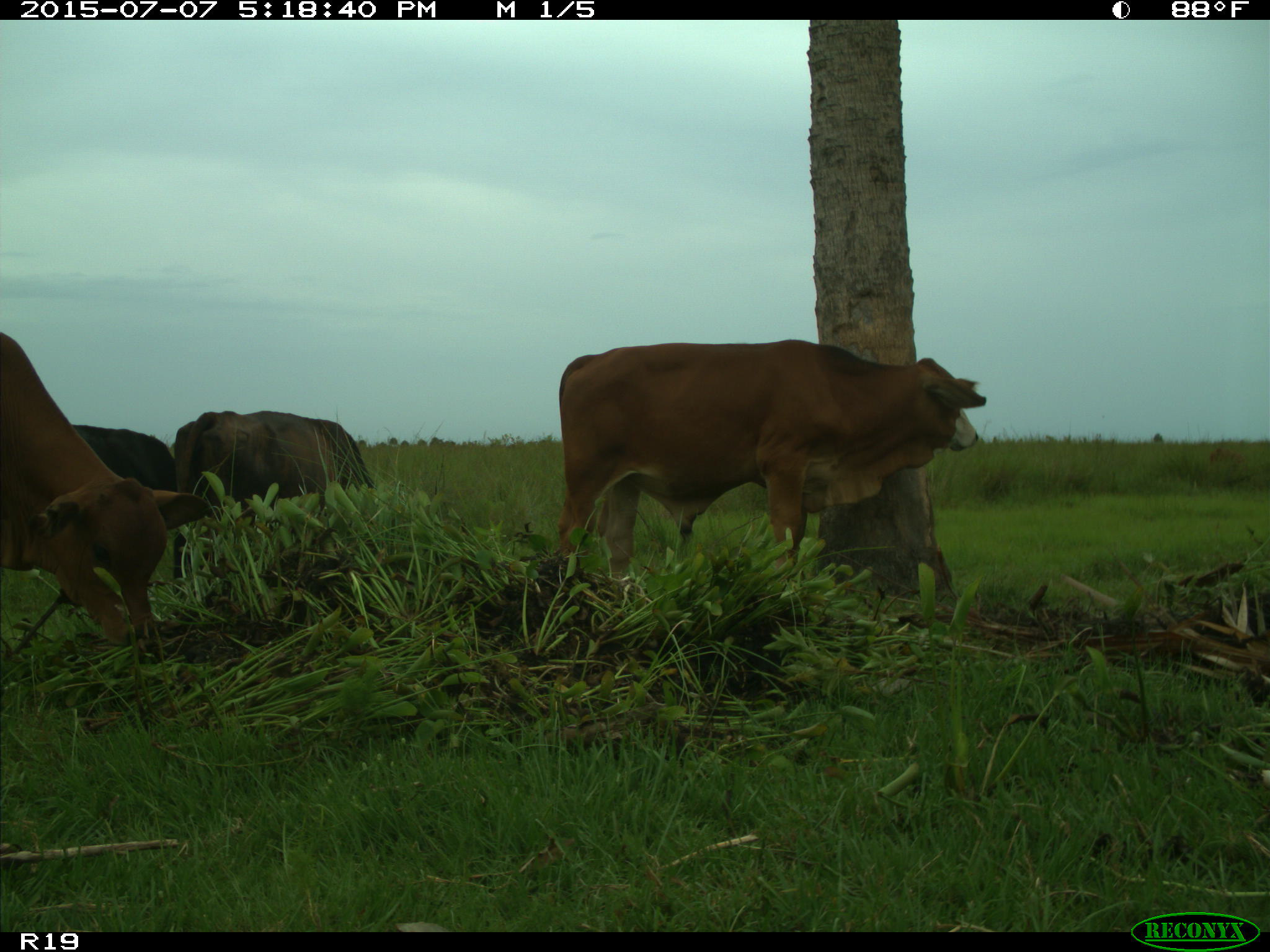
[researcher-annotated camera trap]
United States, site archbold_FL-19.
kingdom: Animalia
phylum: Chordata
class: Mammalia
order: Artiodactyla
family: Bovidae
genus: Bos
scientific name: Bos taurus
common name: domestic cow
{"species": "Bos taurus (domestic cow)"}